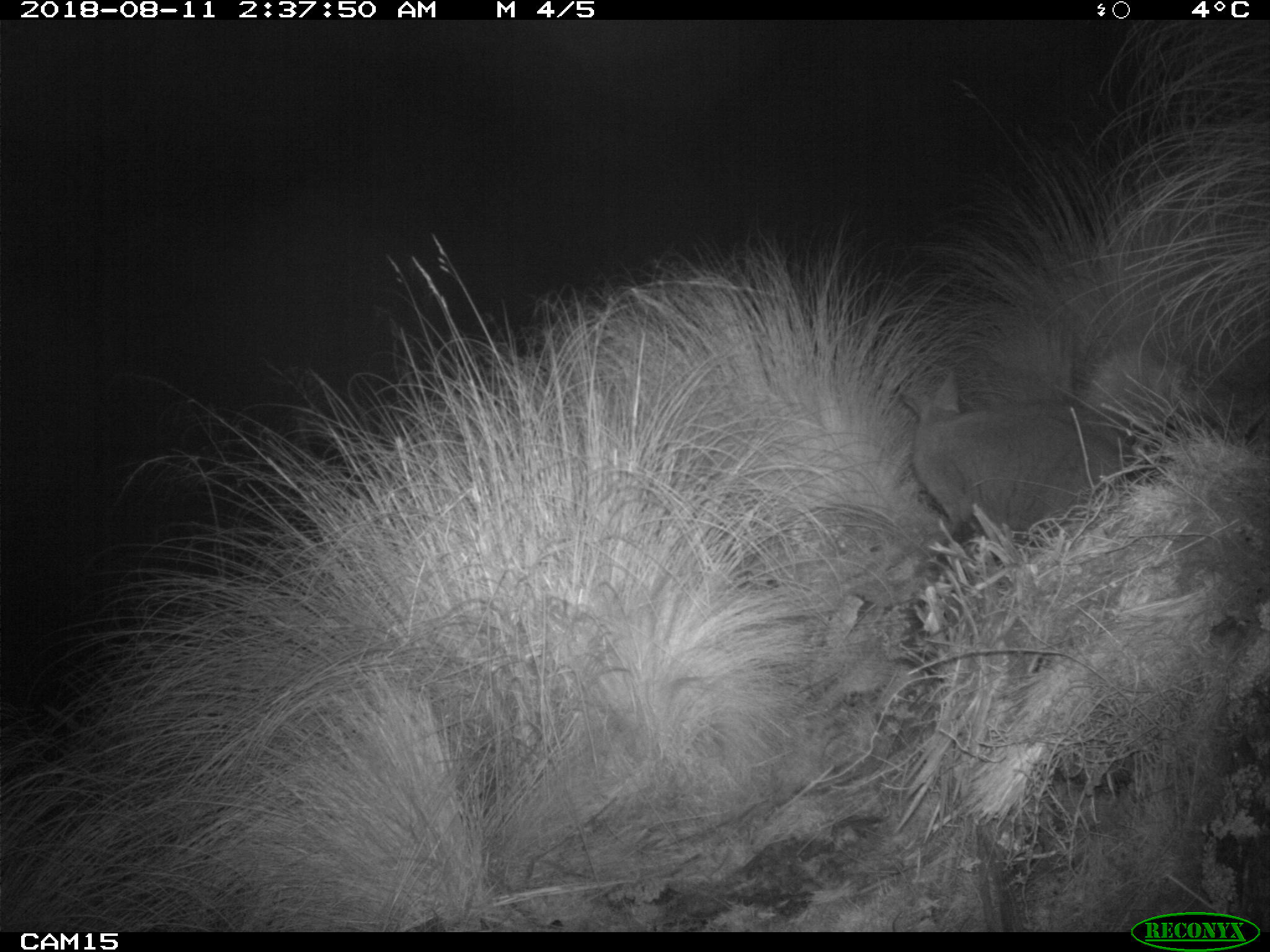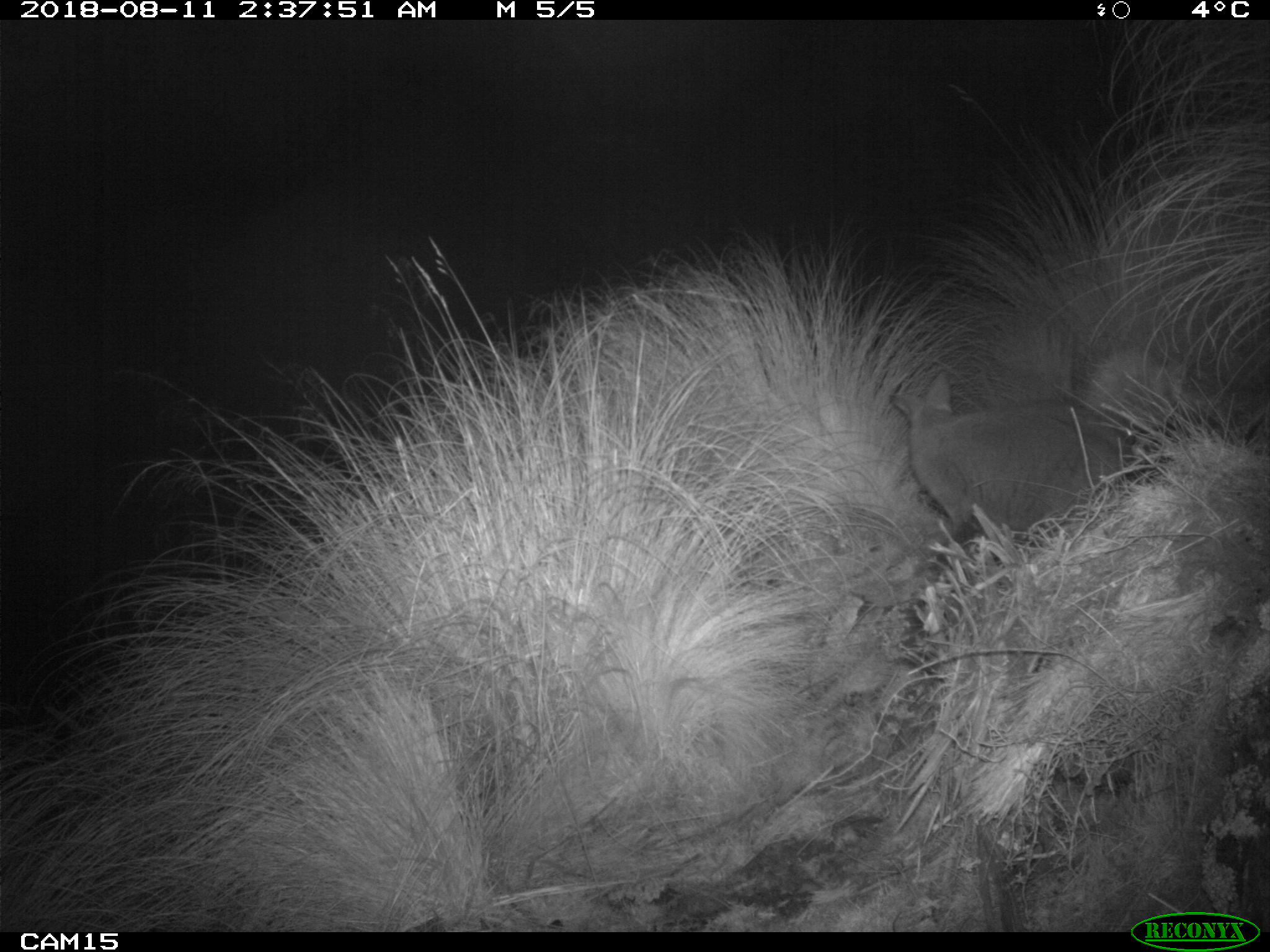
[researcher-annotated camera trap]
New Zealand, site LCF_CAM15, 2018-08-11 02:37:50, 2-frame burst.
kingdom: Animalia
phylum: Chordata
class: Mammalia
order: Diprotodontia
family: Macropodidae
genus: Notamacropus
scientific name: Notamacropus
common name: wallaby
Wallaby (Notamacropus).